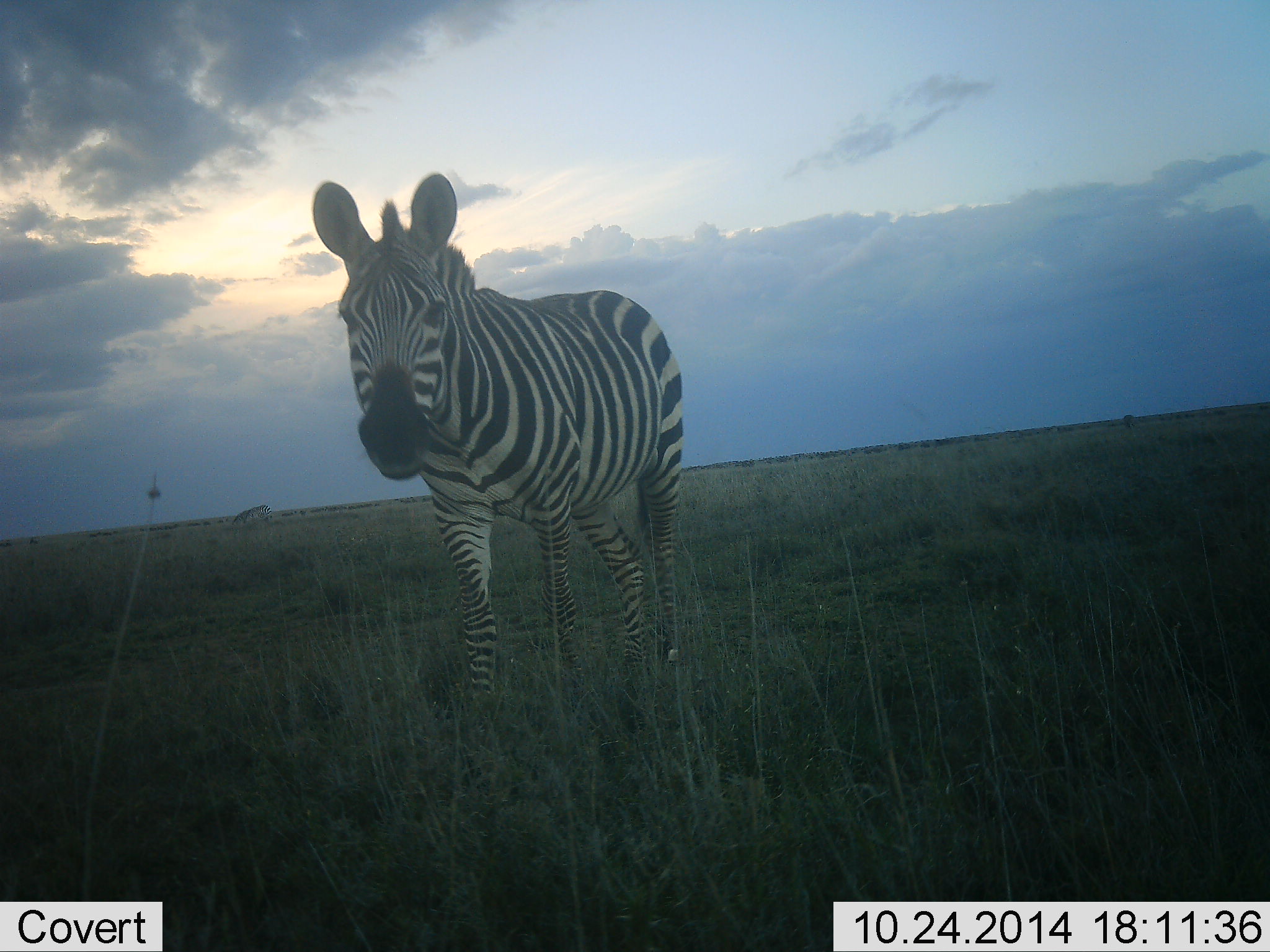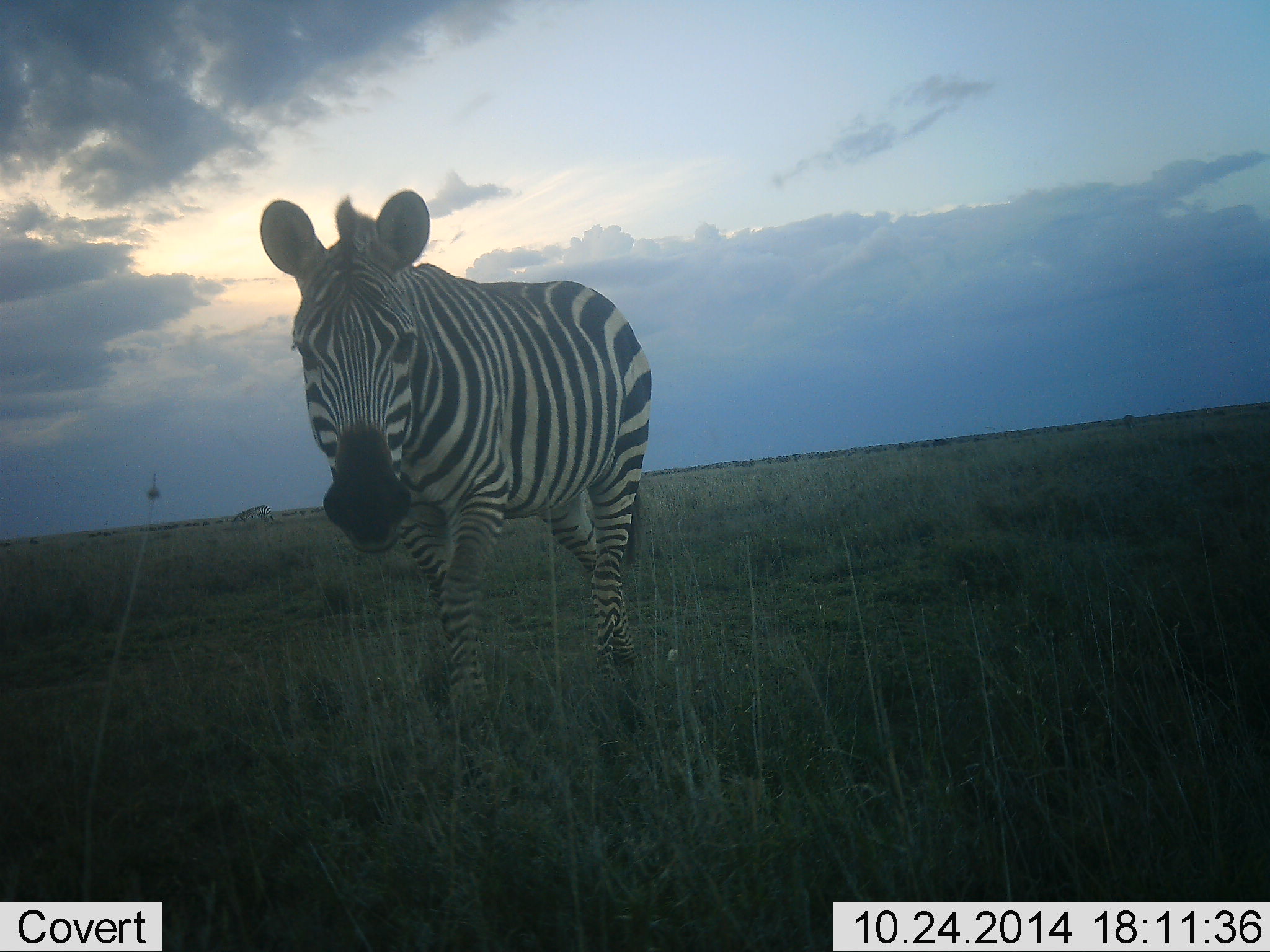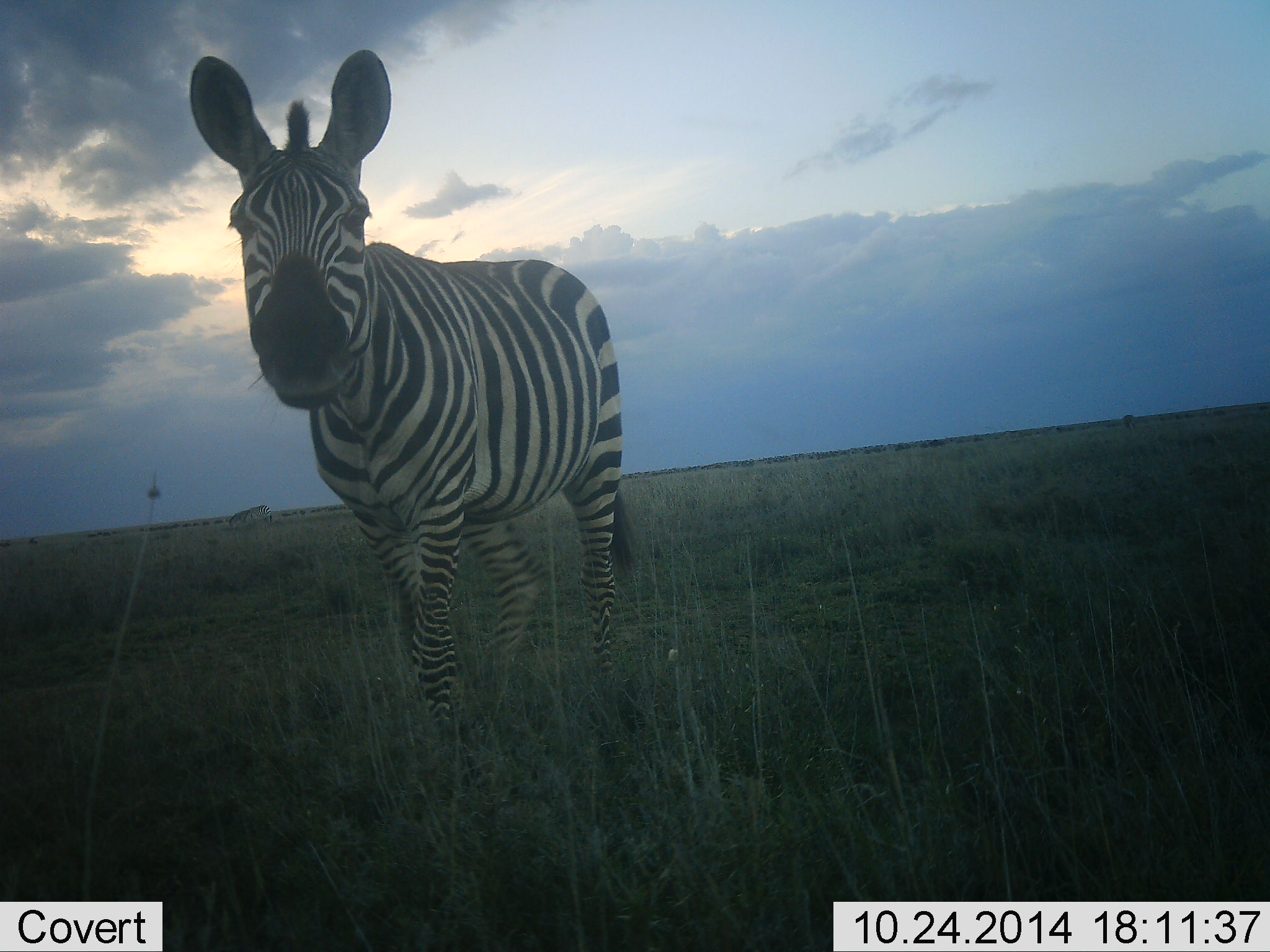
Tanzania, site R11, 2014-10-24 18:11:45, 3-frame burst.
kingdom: Animalia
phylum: Chordata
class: Mammalia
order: Perissodactyla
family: Equidae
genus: Equus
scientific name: Equus quagga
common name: plains zebra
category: zebra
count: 1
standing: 0%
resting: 0%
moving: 100%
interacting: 0%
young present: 0%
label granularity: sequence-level